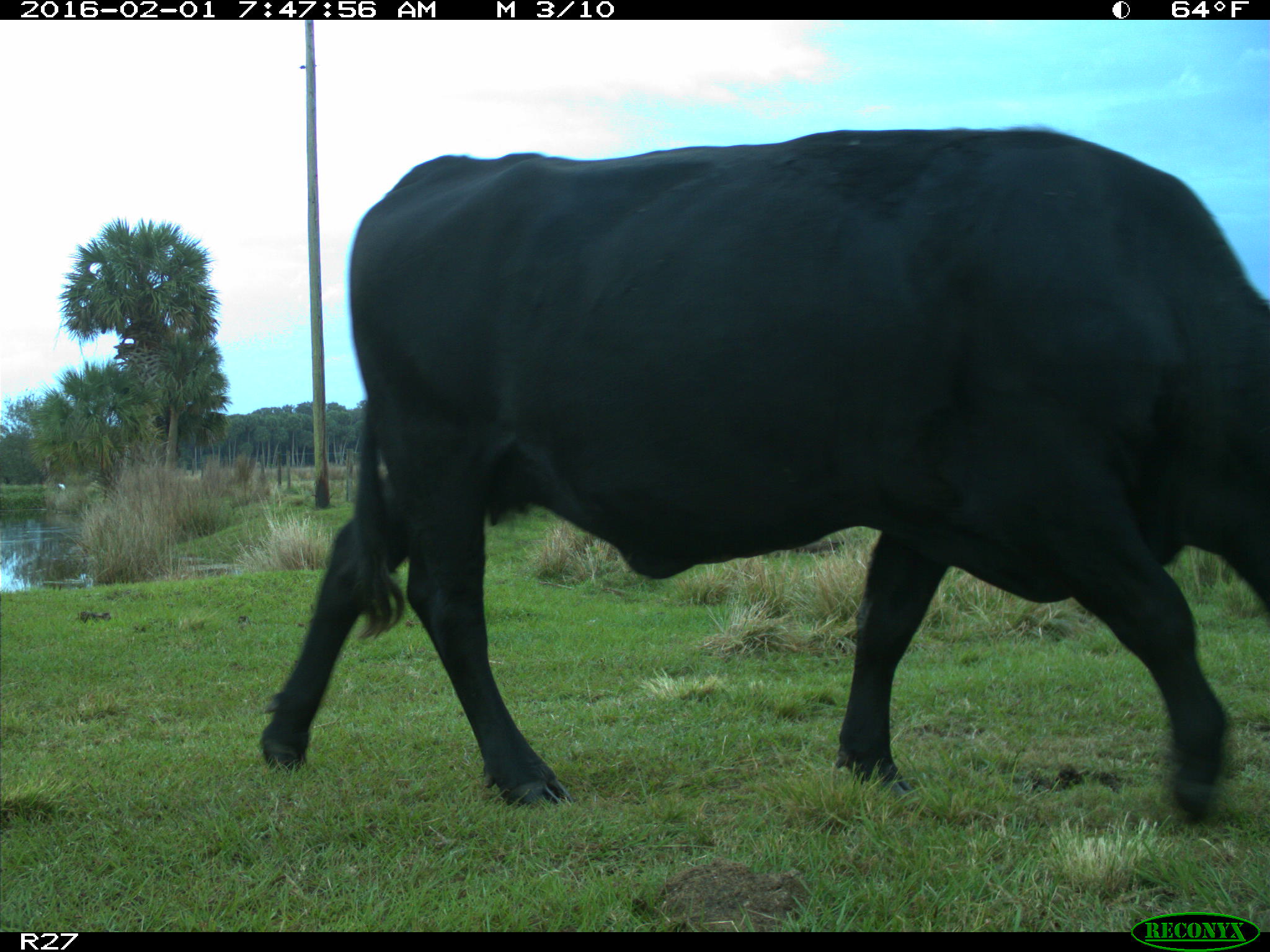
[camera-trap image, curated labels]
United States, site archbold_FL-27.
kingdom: Animalia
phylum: Chordata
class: Mammalia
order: Artiodactyla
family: Bovidae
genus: Bos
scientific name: Bos taurus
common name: domestic cow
Bos taurus (domestic cow).